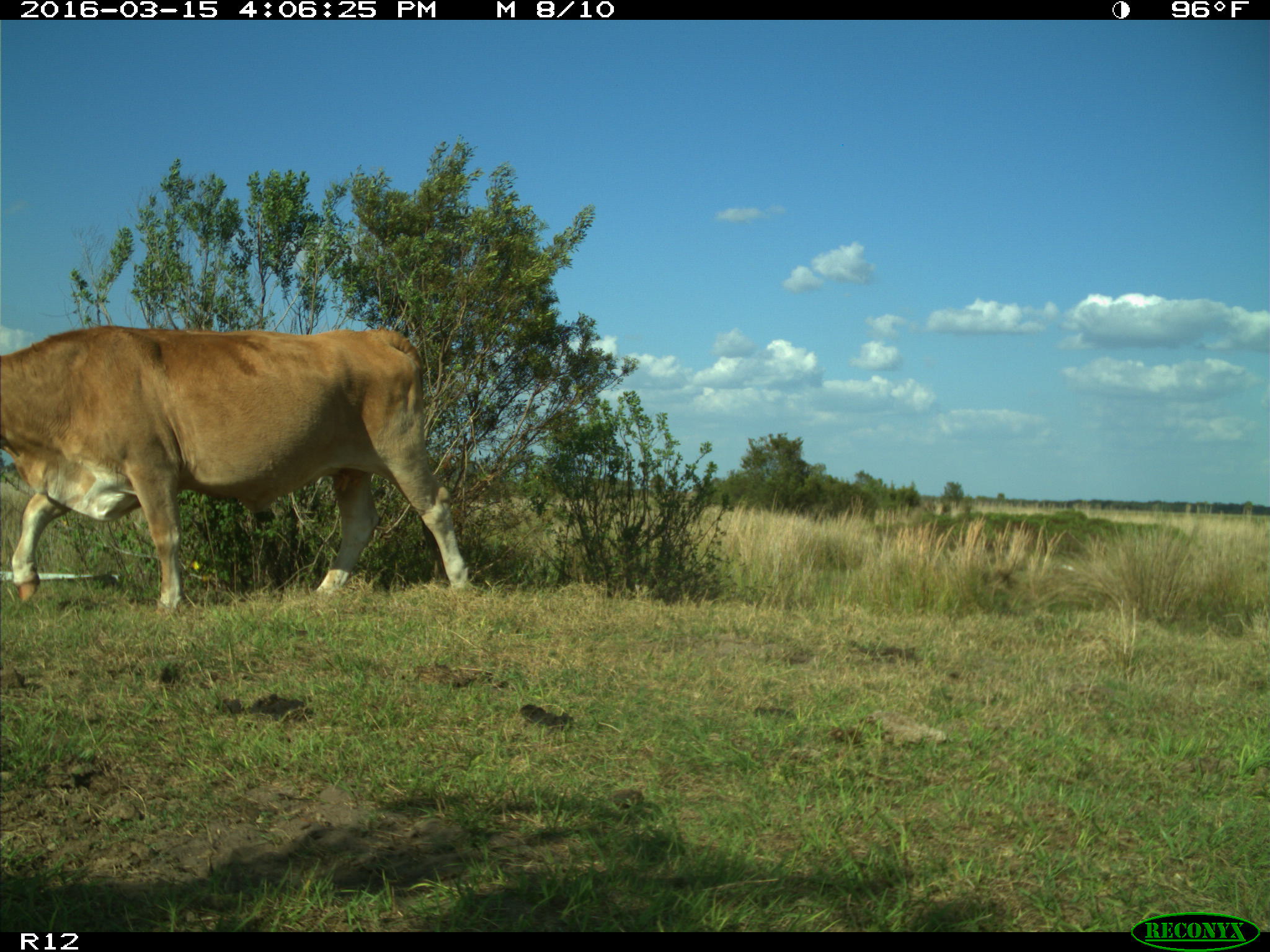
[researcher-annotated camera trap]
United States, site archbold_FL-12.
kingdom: Animalia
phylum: Chordata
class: Mammalia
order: Artiodactyla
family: Bovidae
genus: Bos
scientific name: Bos taurus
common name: domestic cow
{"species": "Bos taurus (domestic cow)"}